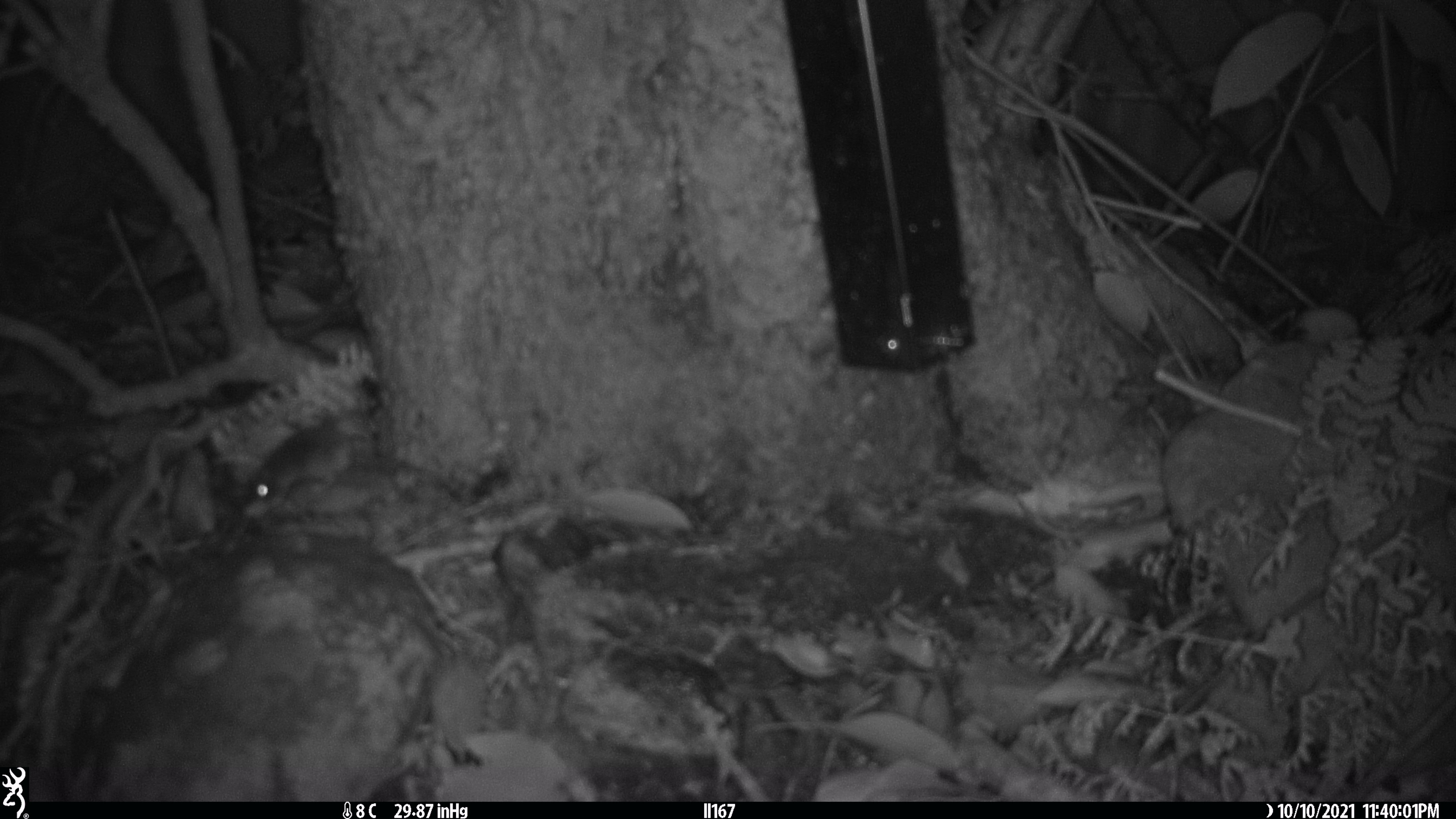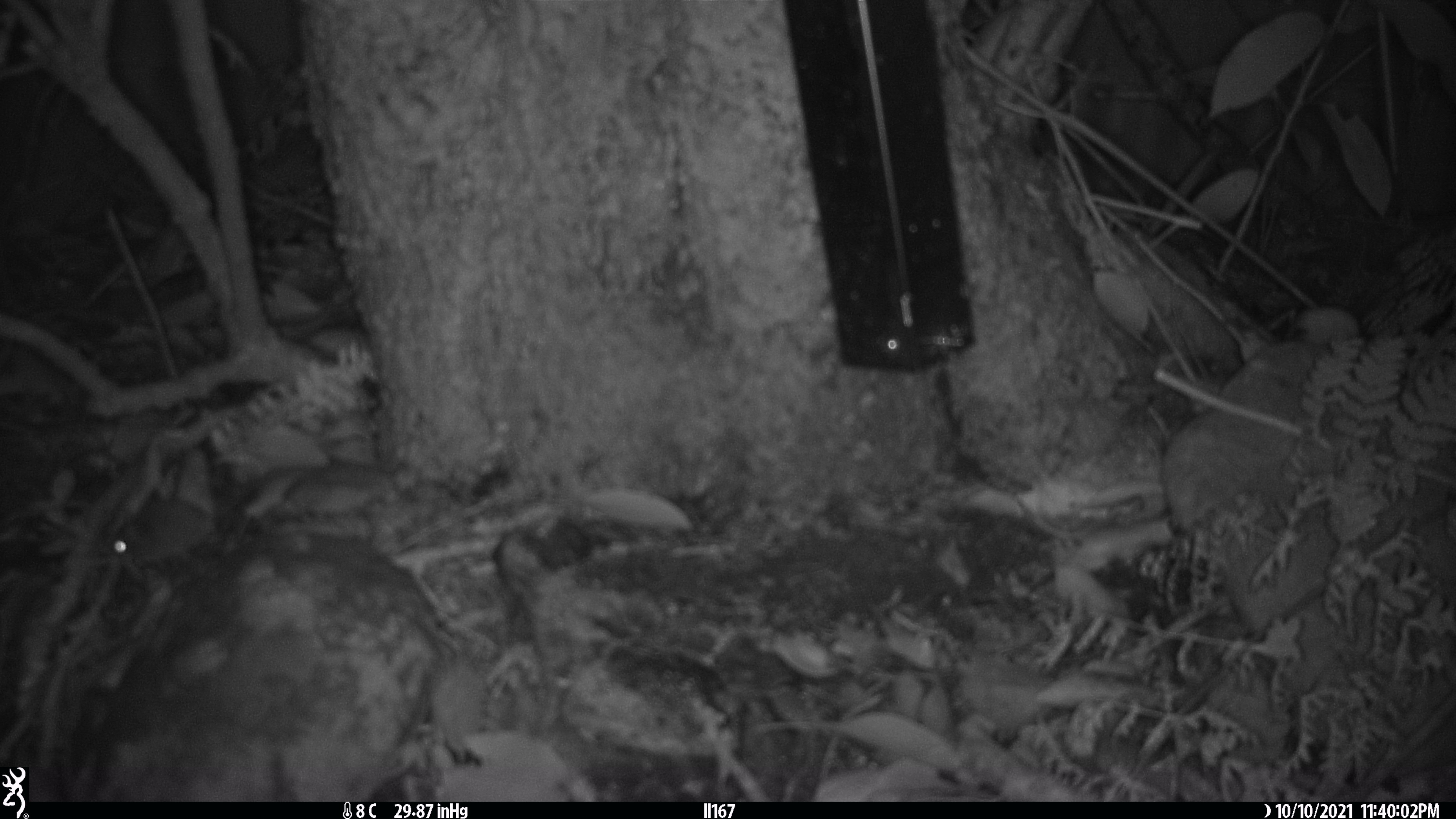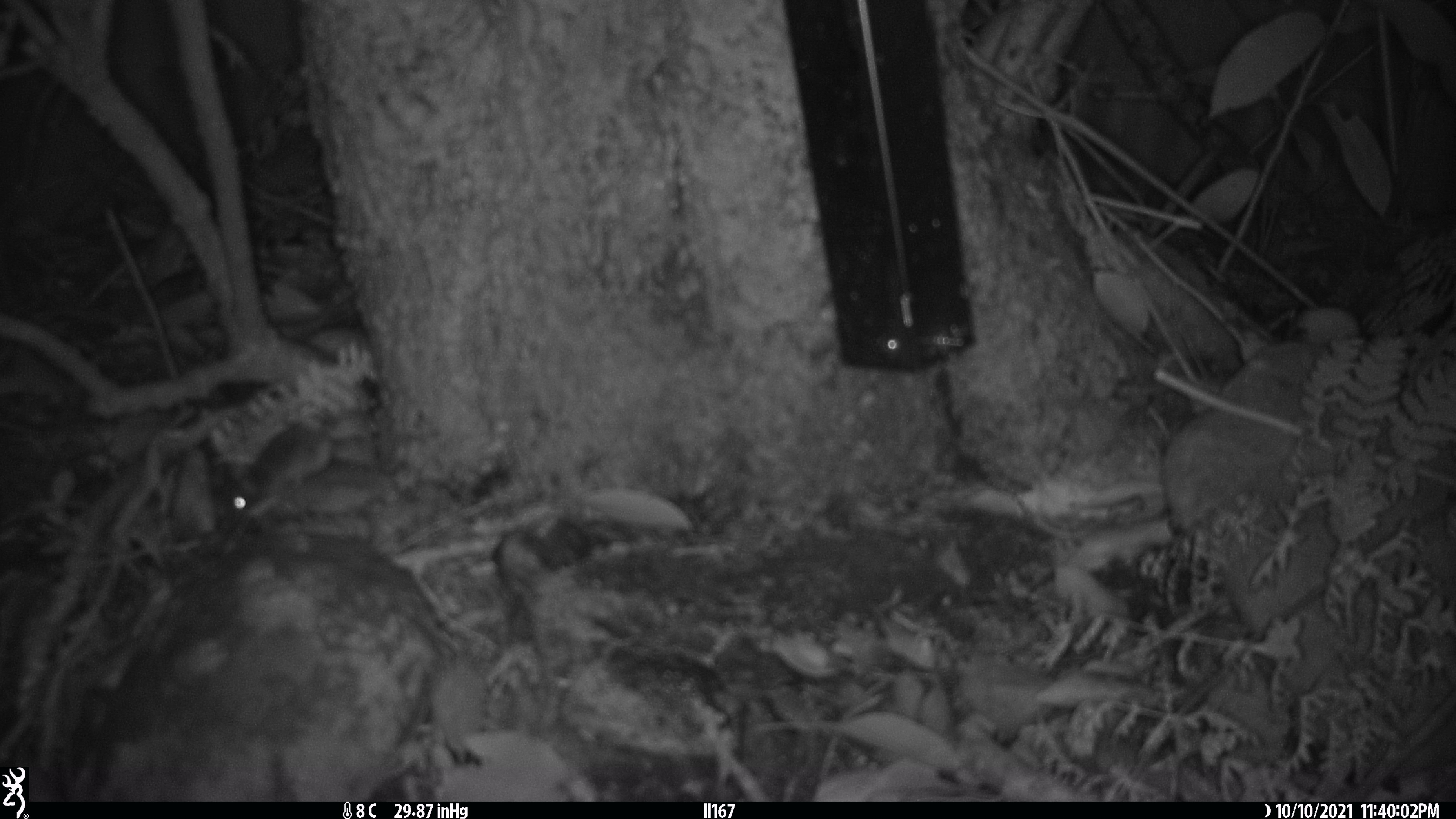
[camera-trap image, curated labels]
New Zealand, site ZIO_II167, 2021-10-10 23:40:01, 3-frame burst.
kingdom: Animalia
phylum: Chordata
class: Mammalia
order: Rodentia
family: Muridae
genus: Mus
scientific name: Mus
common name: mouse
Mouse (Mus).